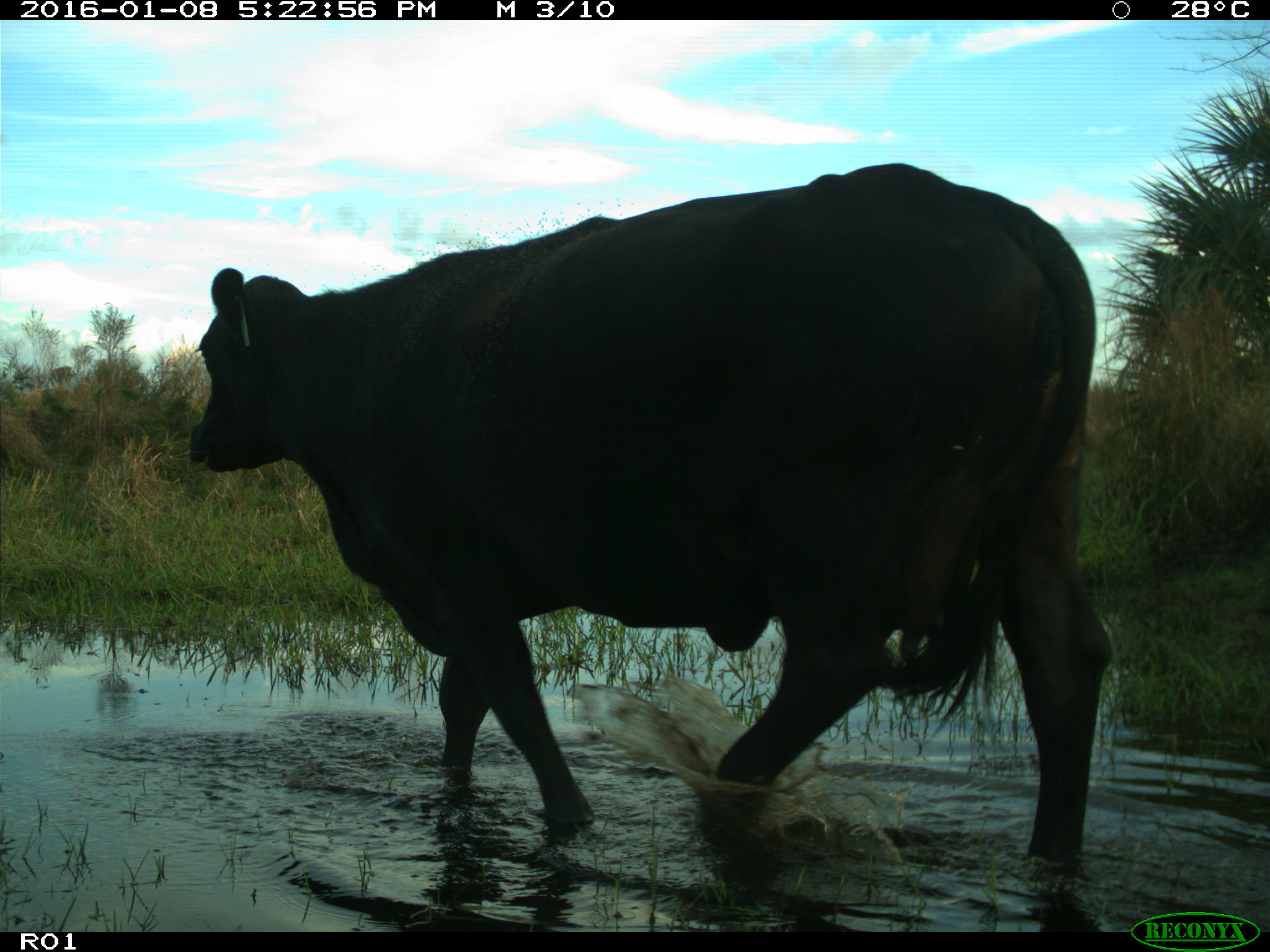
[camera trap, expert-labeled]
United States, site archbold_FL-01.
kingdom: Animalia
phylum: Chordata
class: Mammalia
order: Artiodactyla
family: Bovidae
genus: Bos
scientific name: Bos taurus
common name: domestic cow